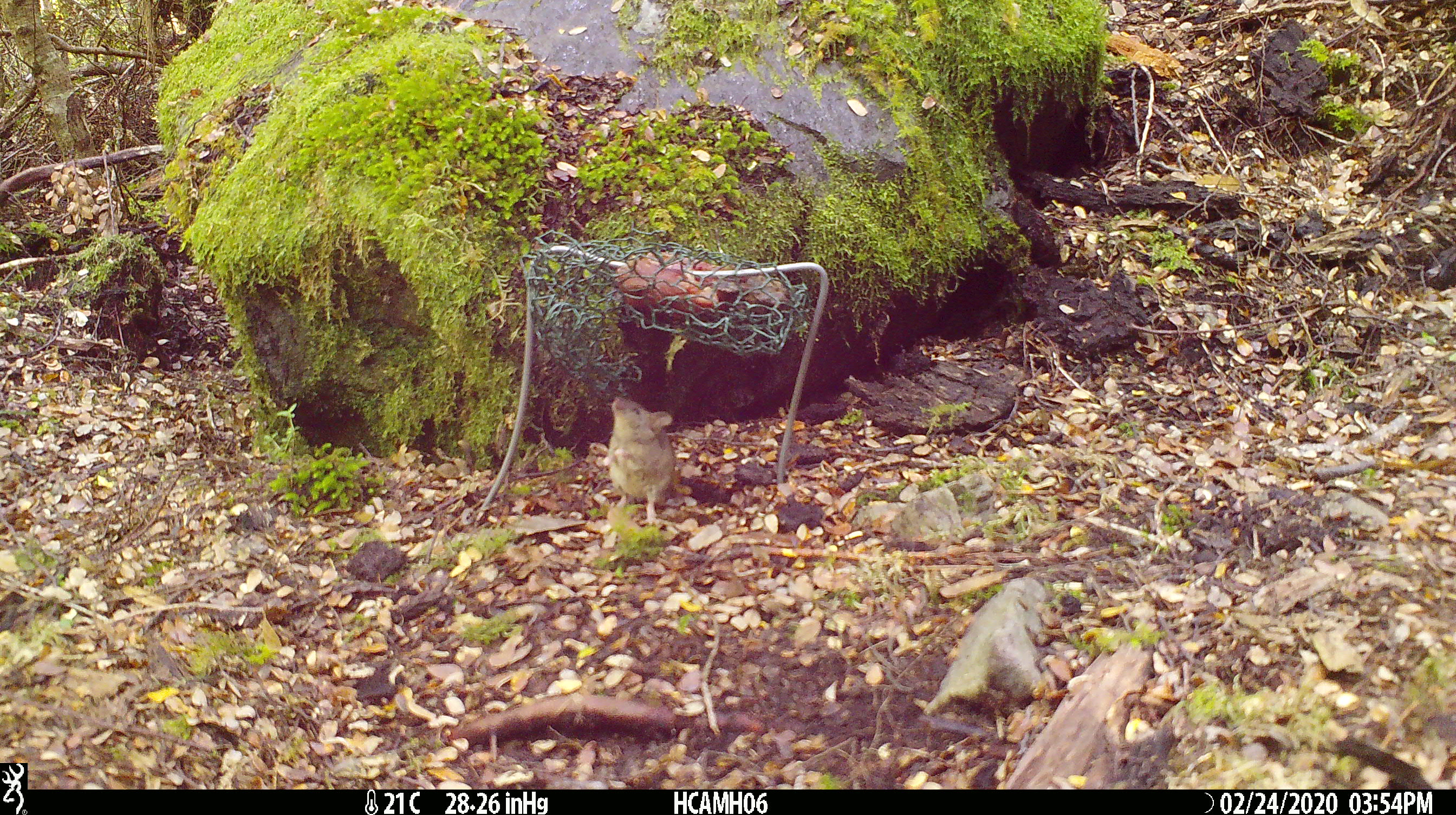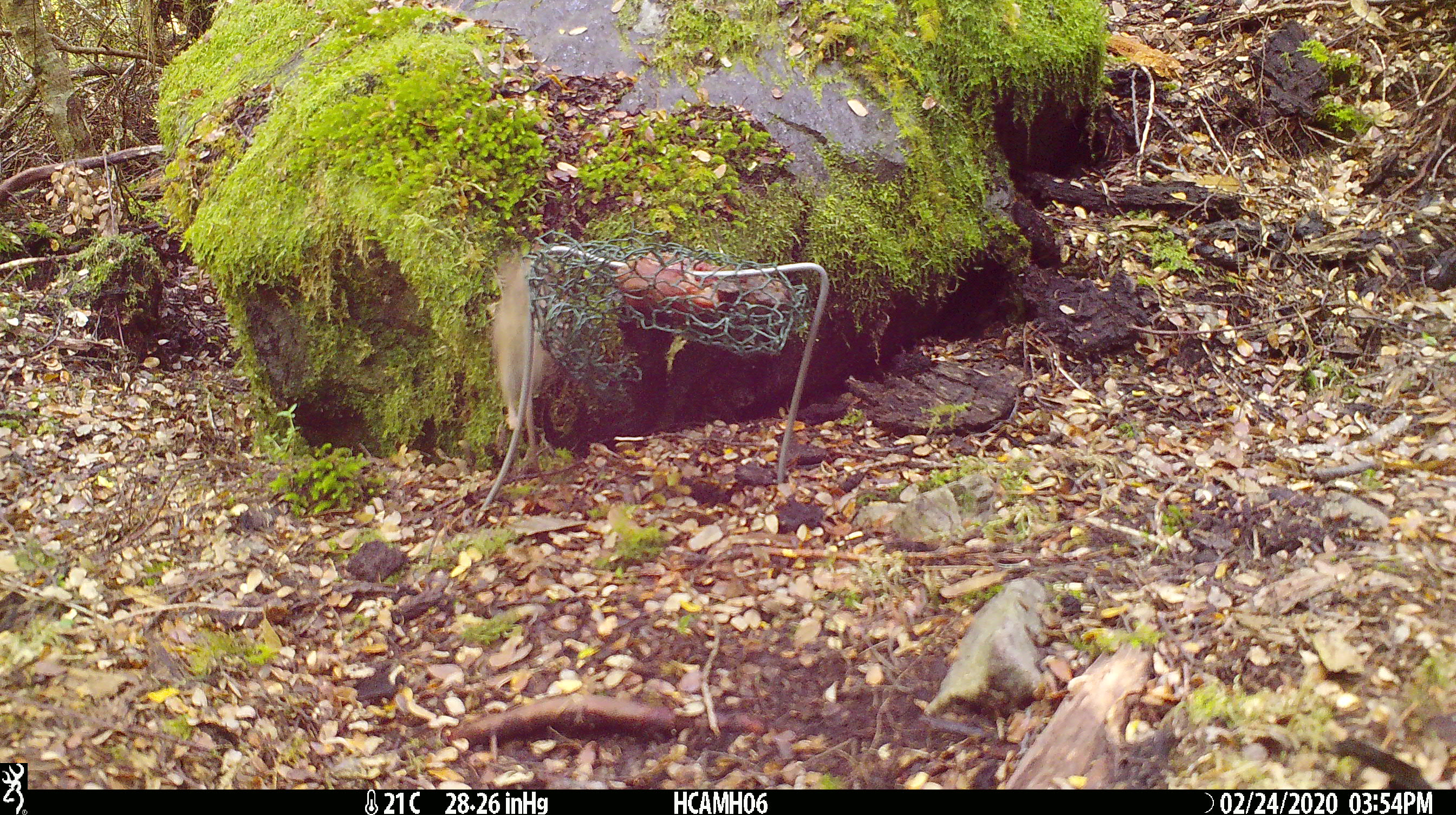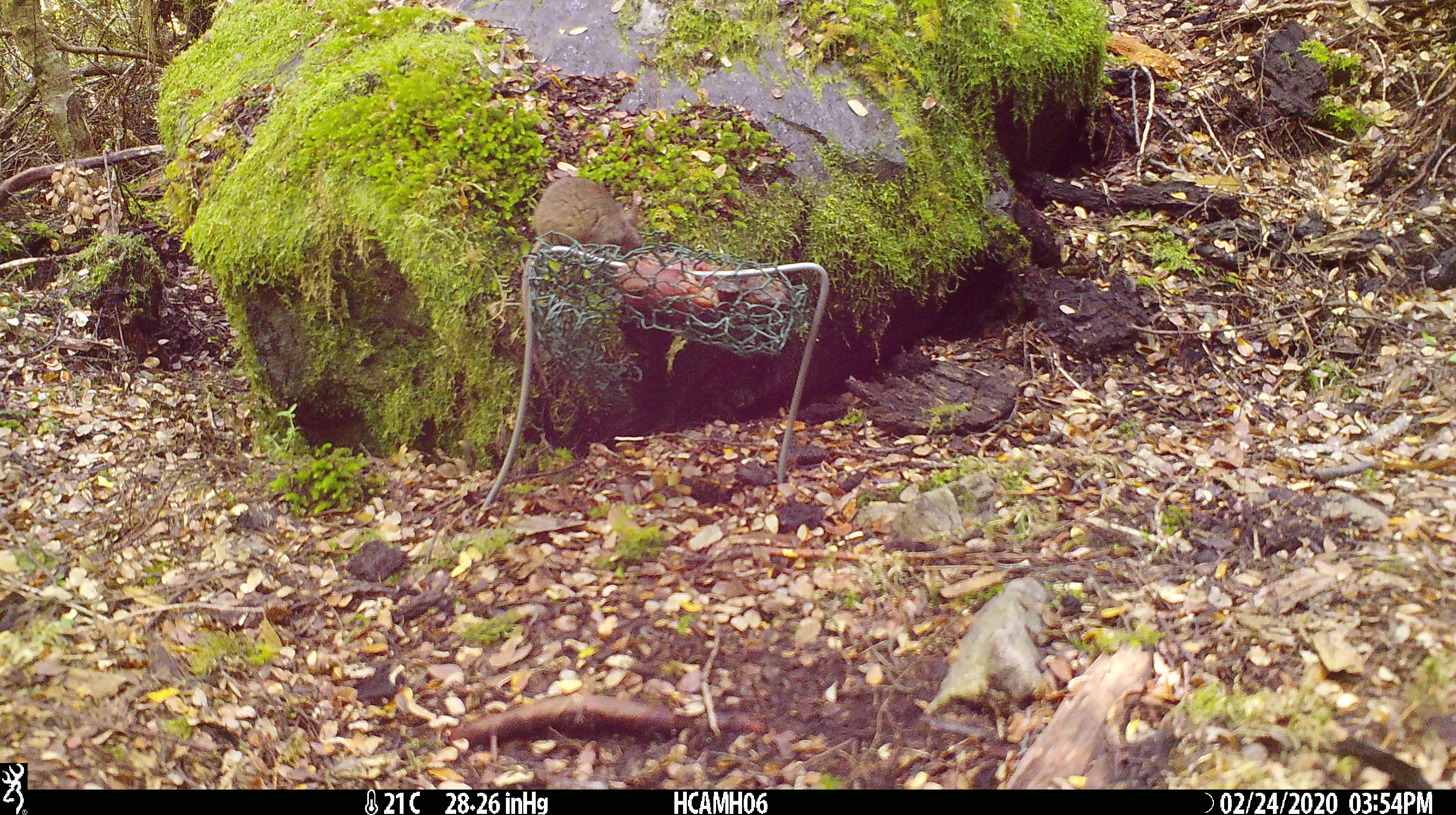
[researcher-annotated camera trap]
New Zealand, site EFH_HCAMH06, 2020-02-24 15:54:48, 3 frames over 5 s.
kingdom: Animalia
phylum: Chordata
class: Mammalia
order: Rodentia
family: Muridae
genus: Mus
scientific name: Mus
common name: mouse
Mouse (Mus).